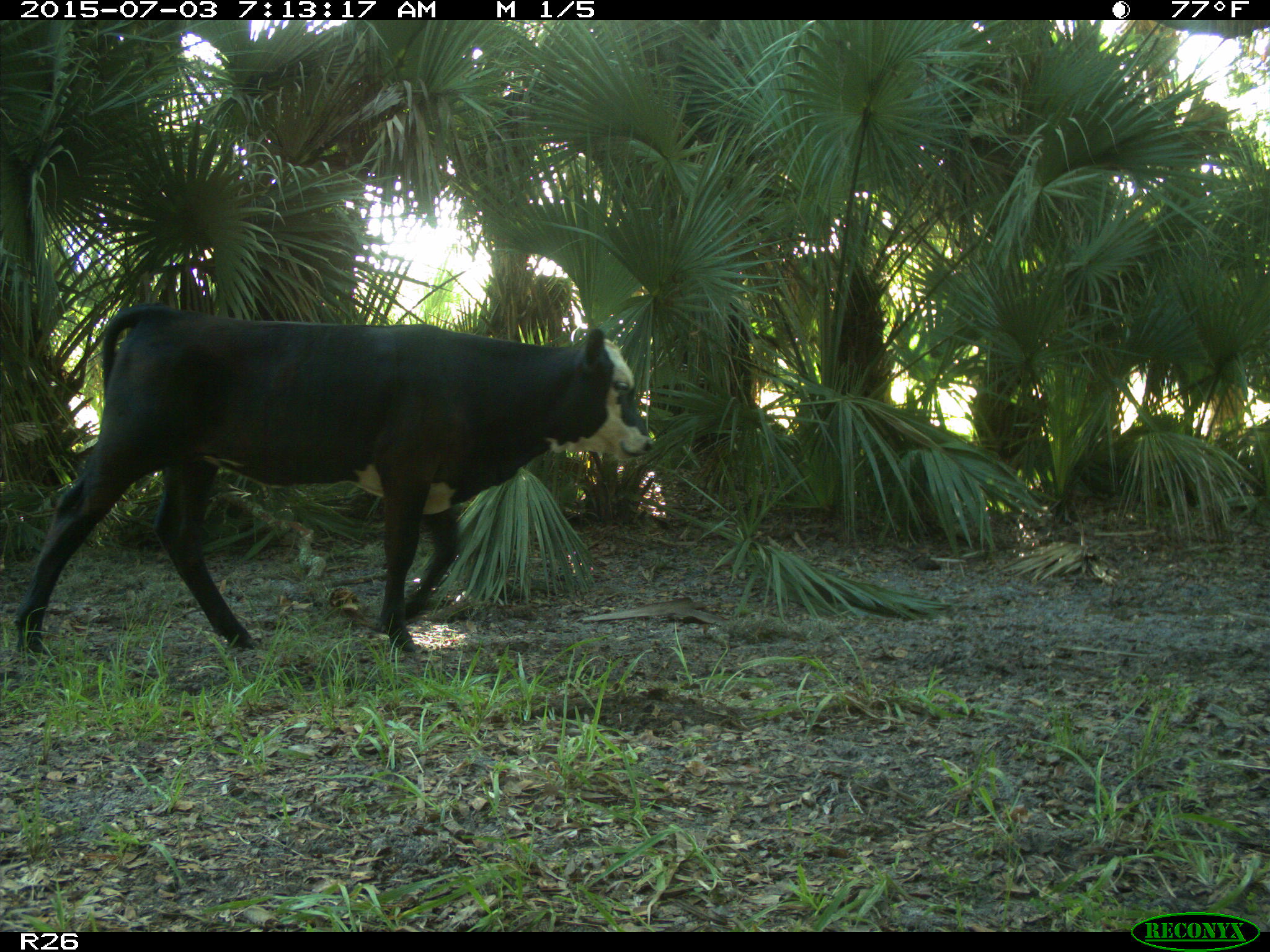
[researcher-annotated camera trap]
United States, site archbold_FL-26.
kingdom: Animalia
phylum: Chordata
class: Mammalia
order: Artiodactyla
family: Bovidae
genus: Bos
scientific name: Bos taurus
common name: domestic cow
Bos taurus (domestic cow).